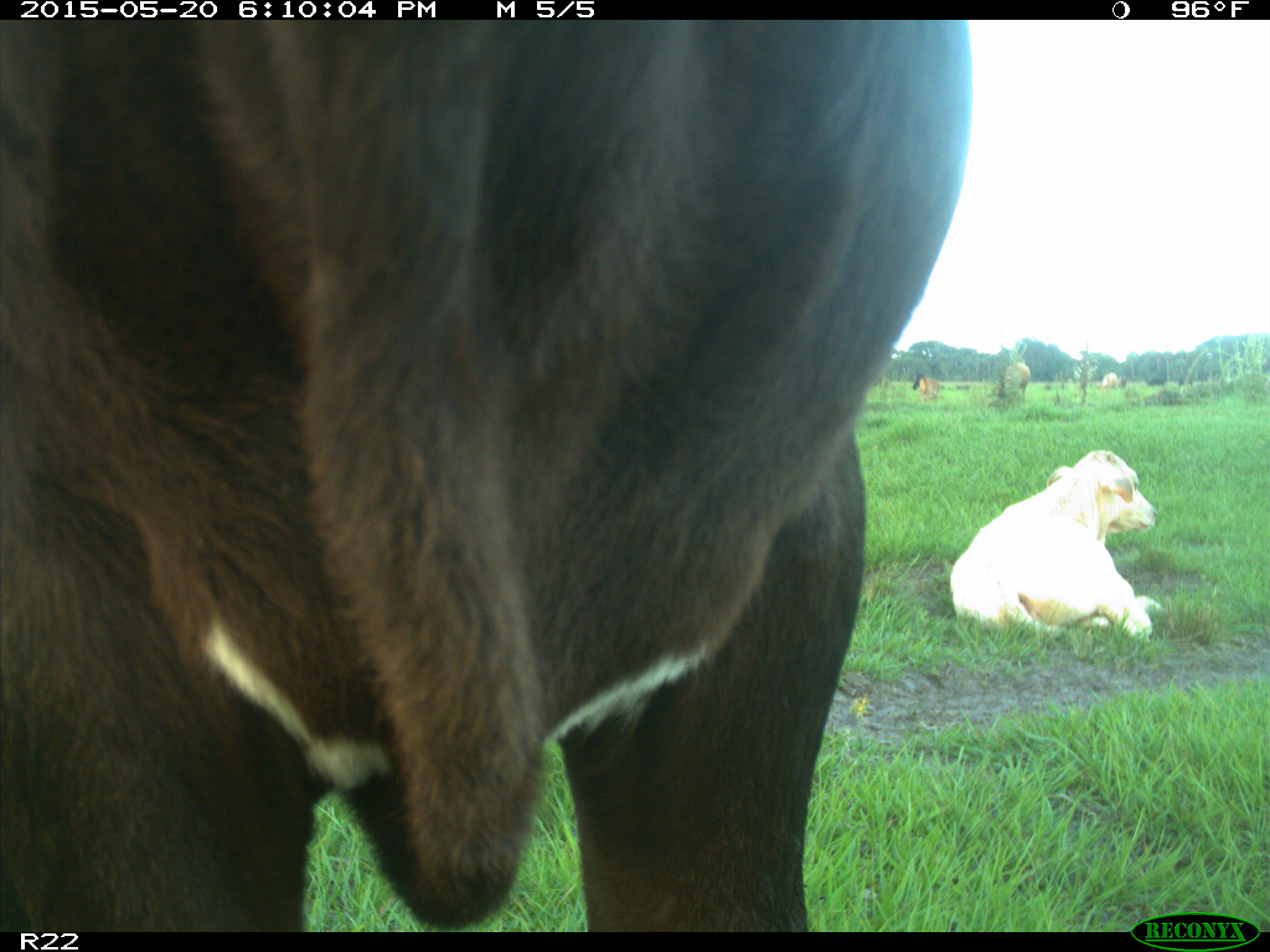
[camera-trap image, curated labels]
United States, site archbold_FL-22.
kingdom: Animalia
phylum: Chordata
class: Mammalia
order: Artiodactyla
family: Bovidae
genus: Bos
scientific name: Bos taurus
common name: domestic cow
Bos taurus (domestic cow).